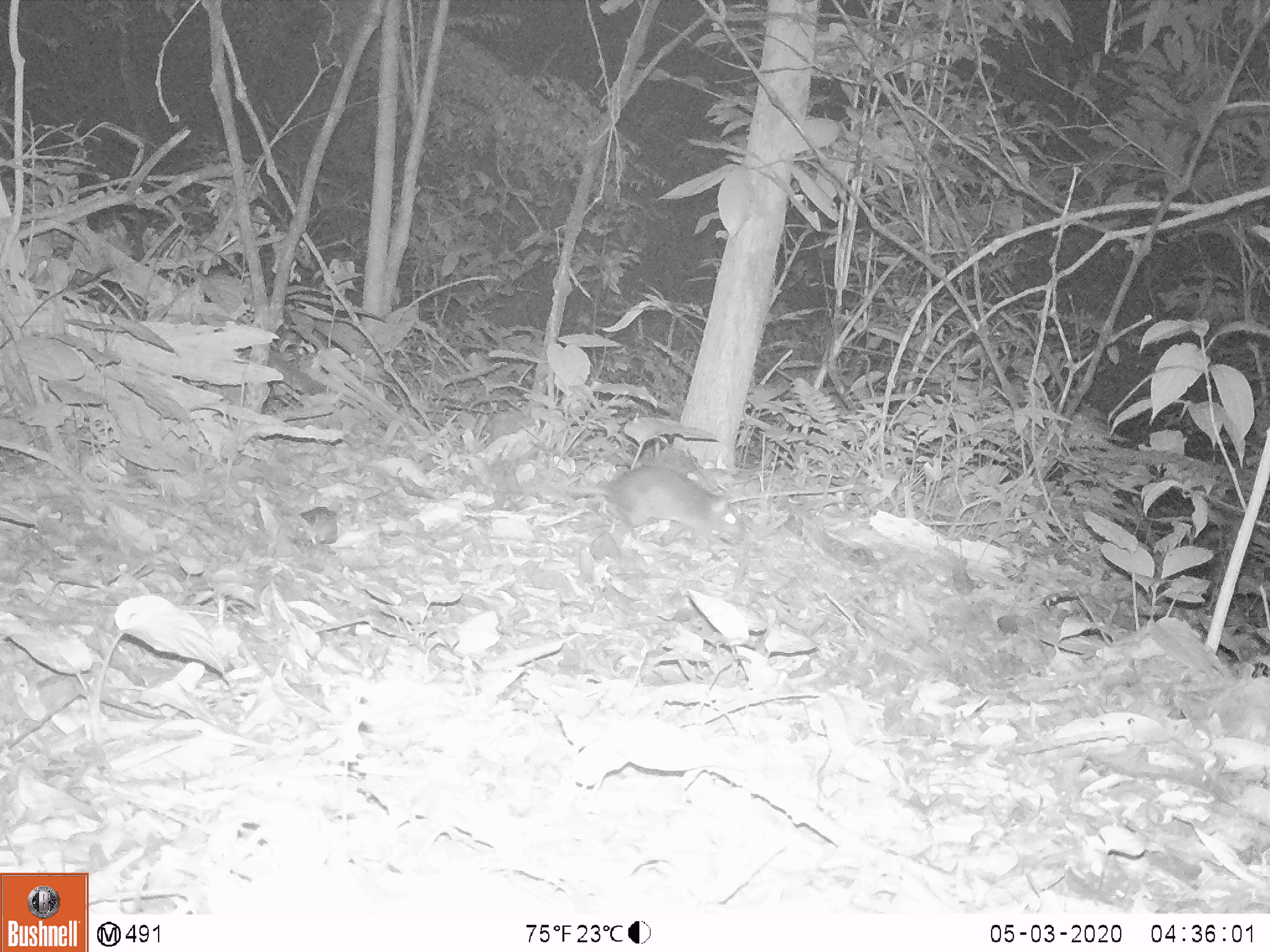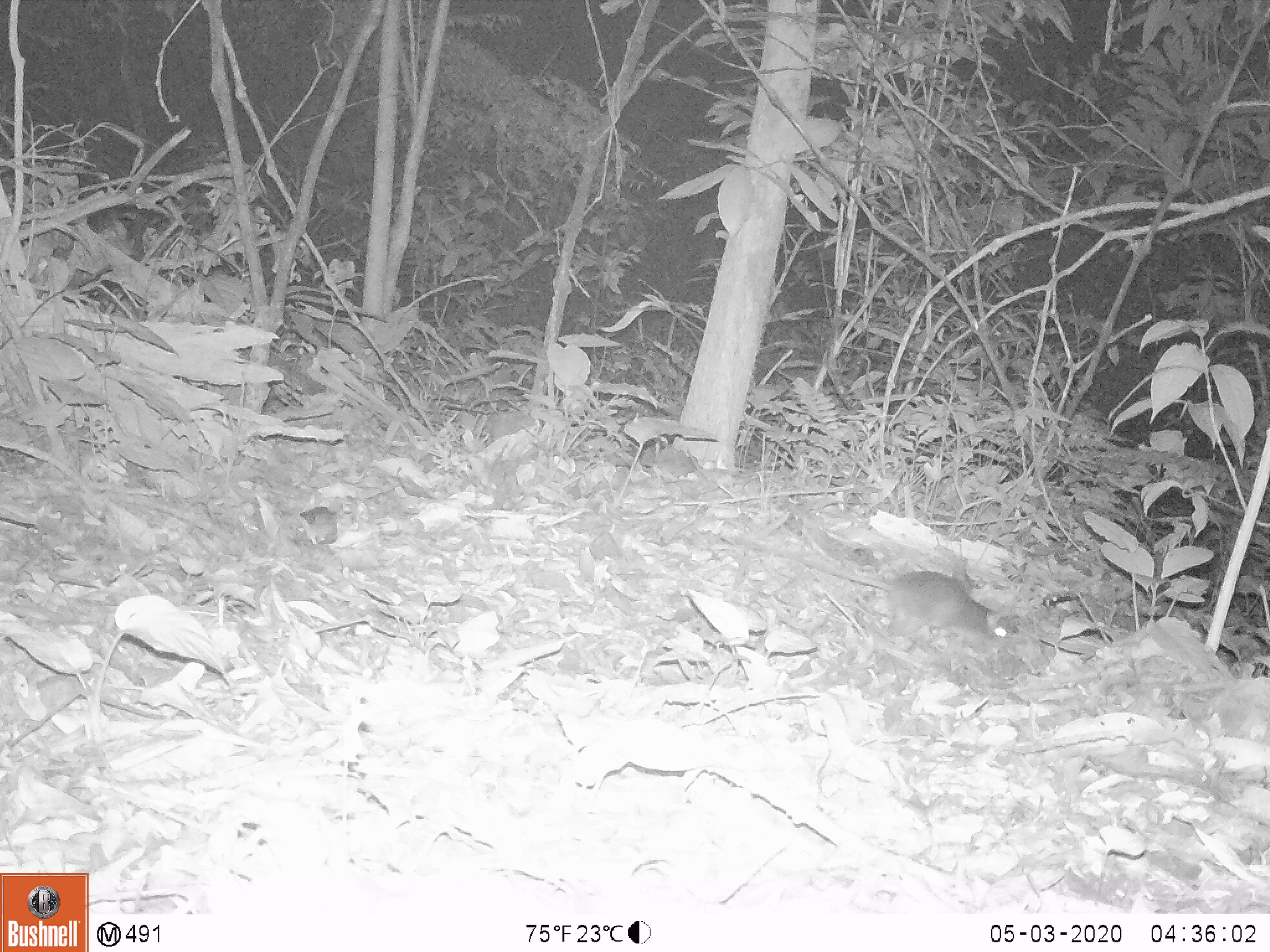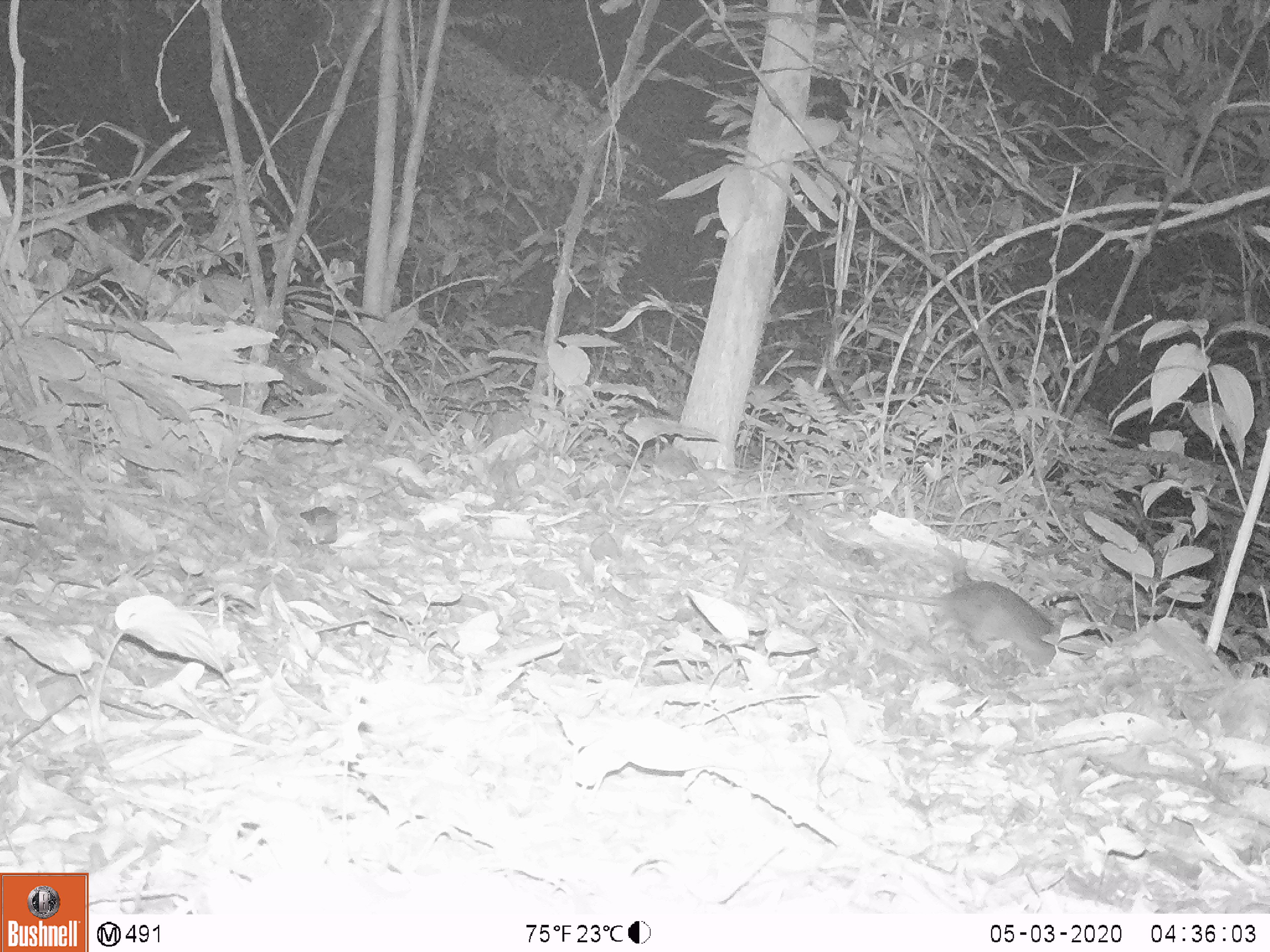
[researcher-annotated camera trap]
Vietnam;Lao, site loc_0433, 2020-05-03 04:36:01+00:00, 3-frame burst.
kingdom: Animalia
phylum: Chordata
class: Mammalia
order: Rodentia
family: Muridae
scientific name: Muridae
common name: old-world mice and rats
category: unidentified murid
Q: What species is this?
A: Unidentified murid (old-world mice and rats) (Muridae).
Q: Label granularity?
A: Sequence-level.